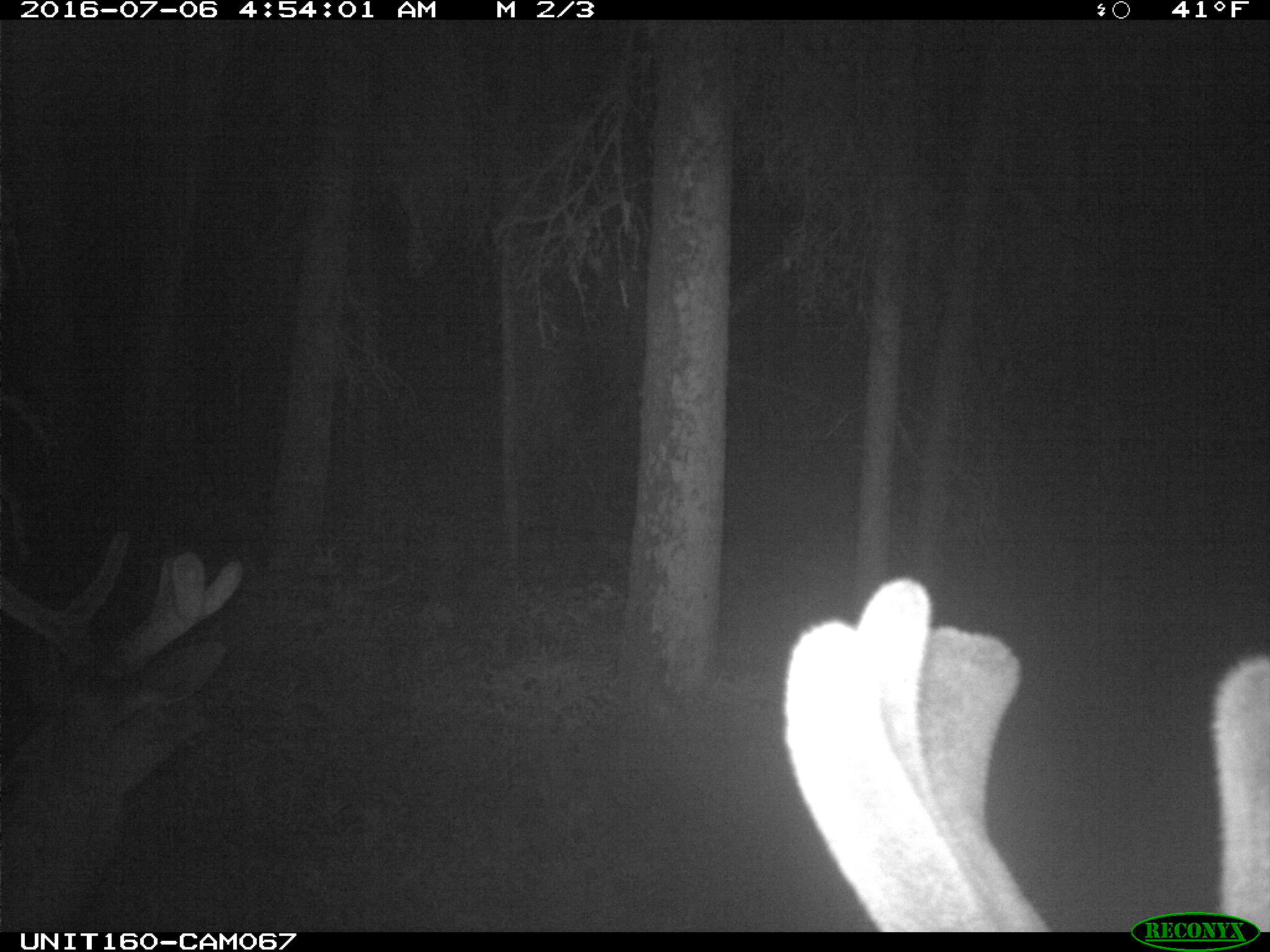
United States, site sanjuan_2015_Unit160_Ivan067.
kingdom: Animalia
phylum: Chordata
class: Mammalia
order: Artiodactyla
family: Cervidae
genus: Cervus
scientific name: Cervus elaphus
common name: red deer